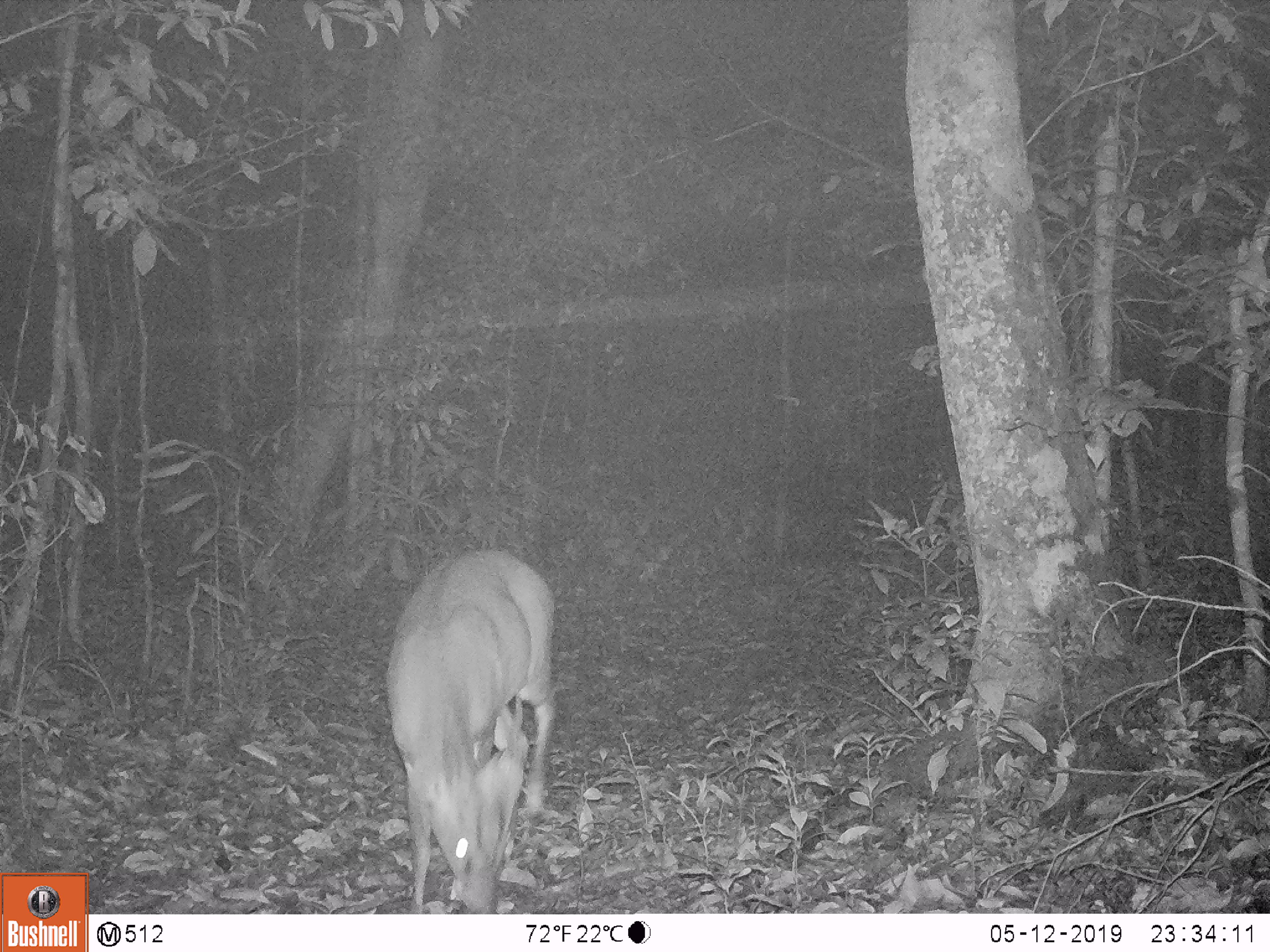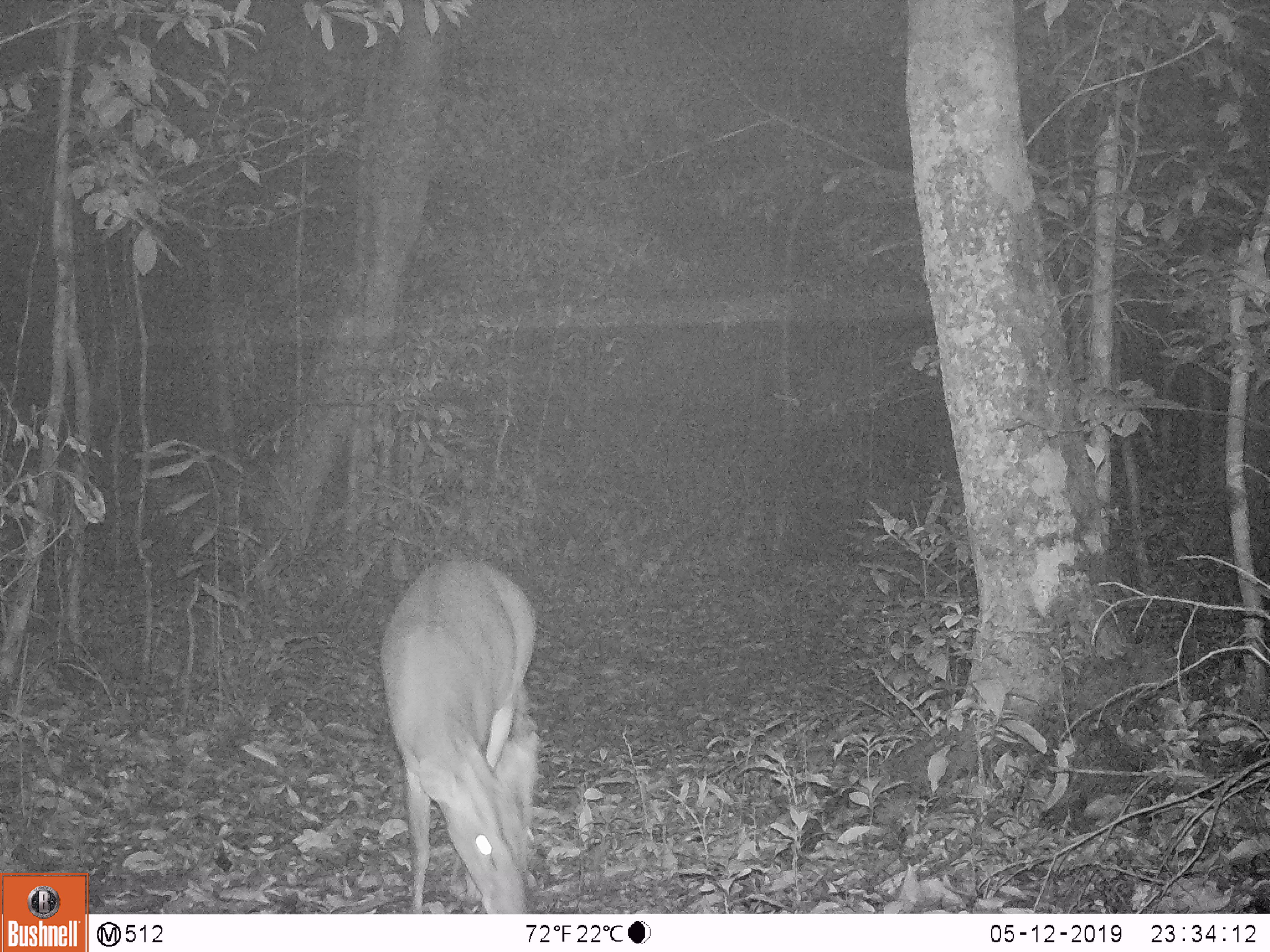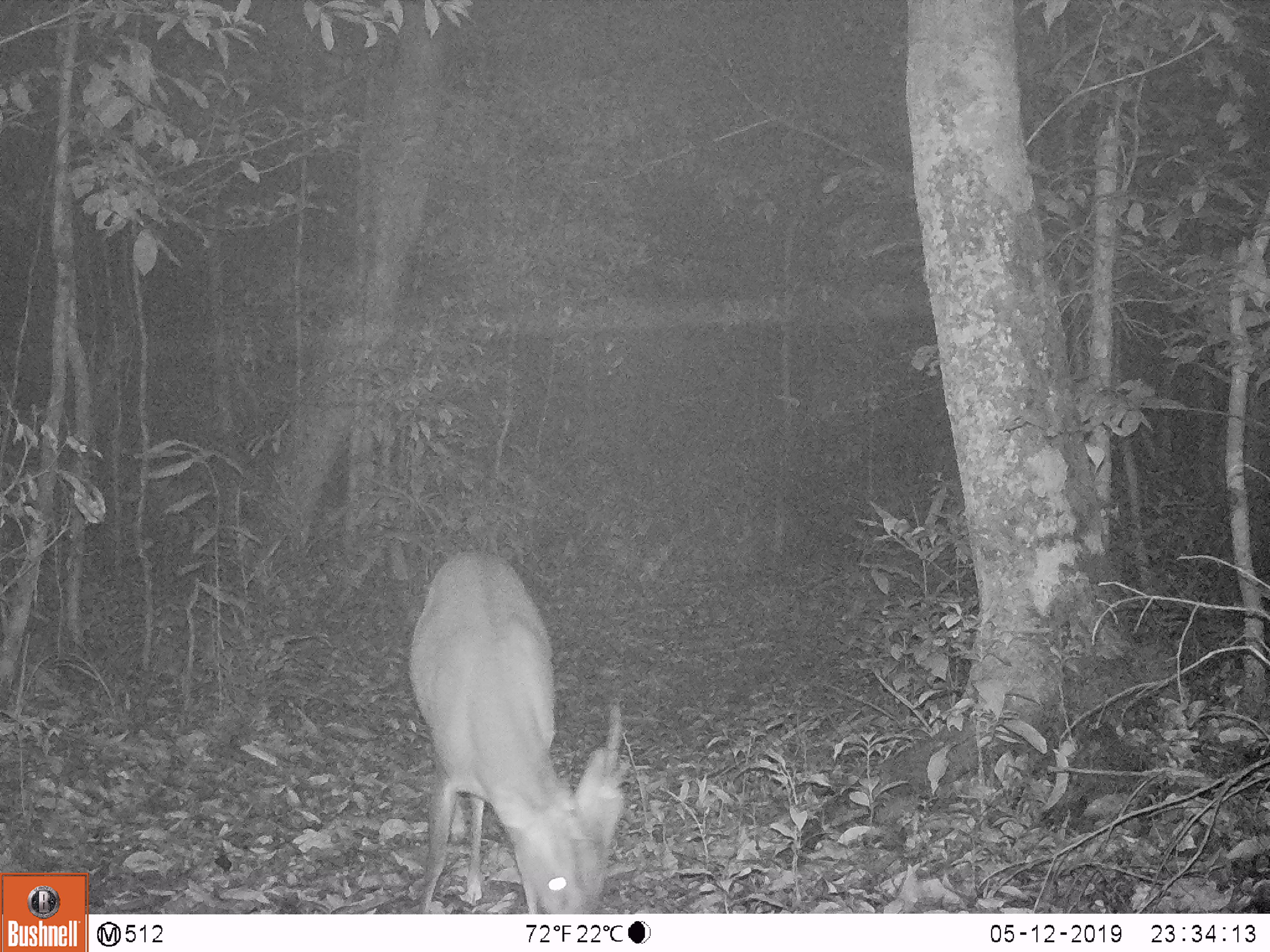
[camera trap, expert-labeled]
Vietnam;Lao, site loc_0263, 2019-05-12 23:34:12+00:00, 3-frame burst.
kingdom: Animalia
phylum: Chordata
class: Mammalia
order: Artiodactyla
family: Cervidae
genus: Muntiacus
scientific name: Muntiacus vuquangensis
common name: large-antlered muntjac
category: large antlered muntjac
Large antlered muntjac (large-antlered muntjac) (Muntiacus vuquangensis). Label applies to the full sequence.